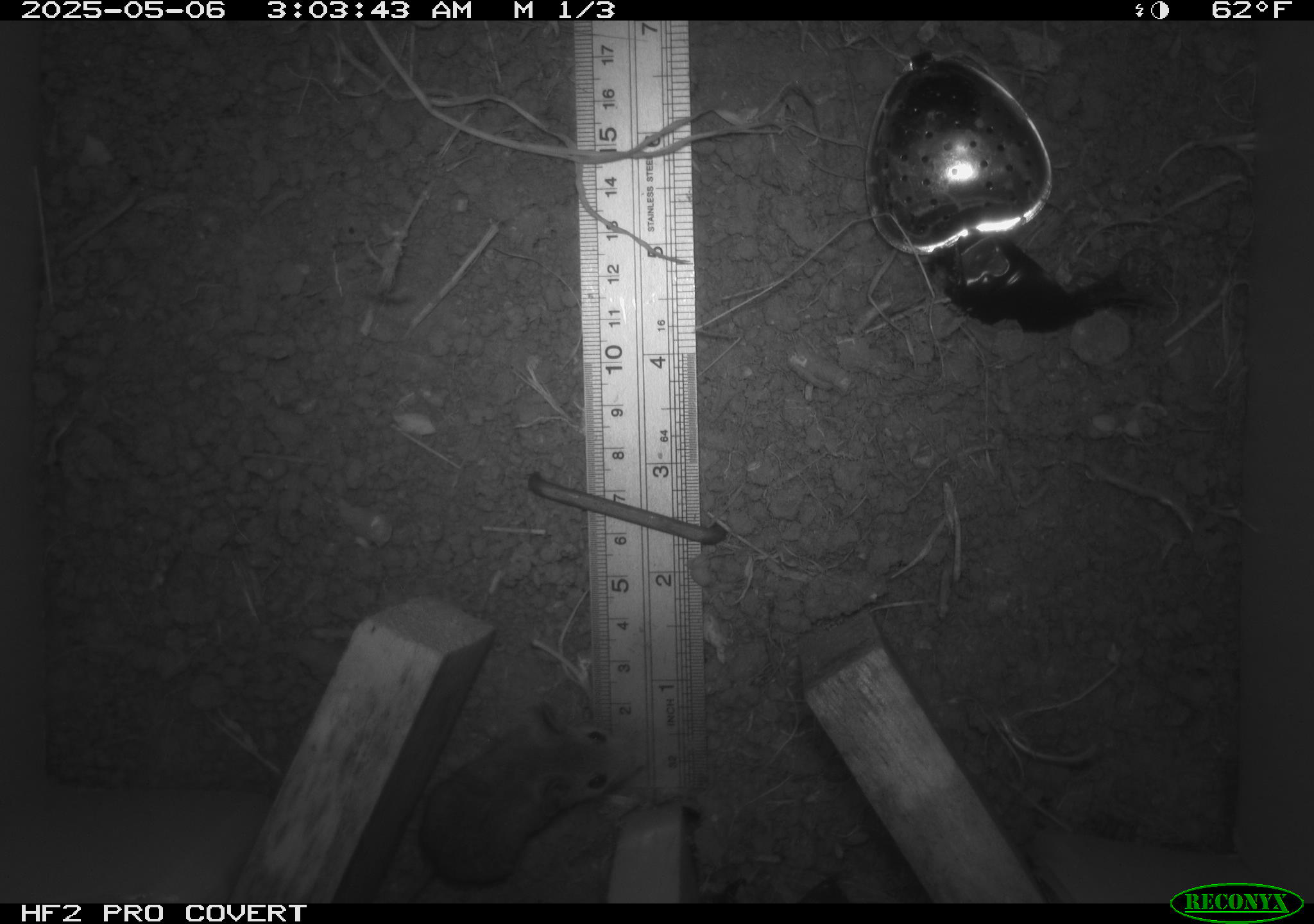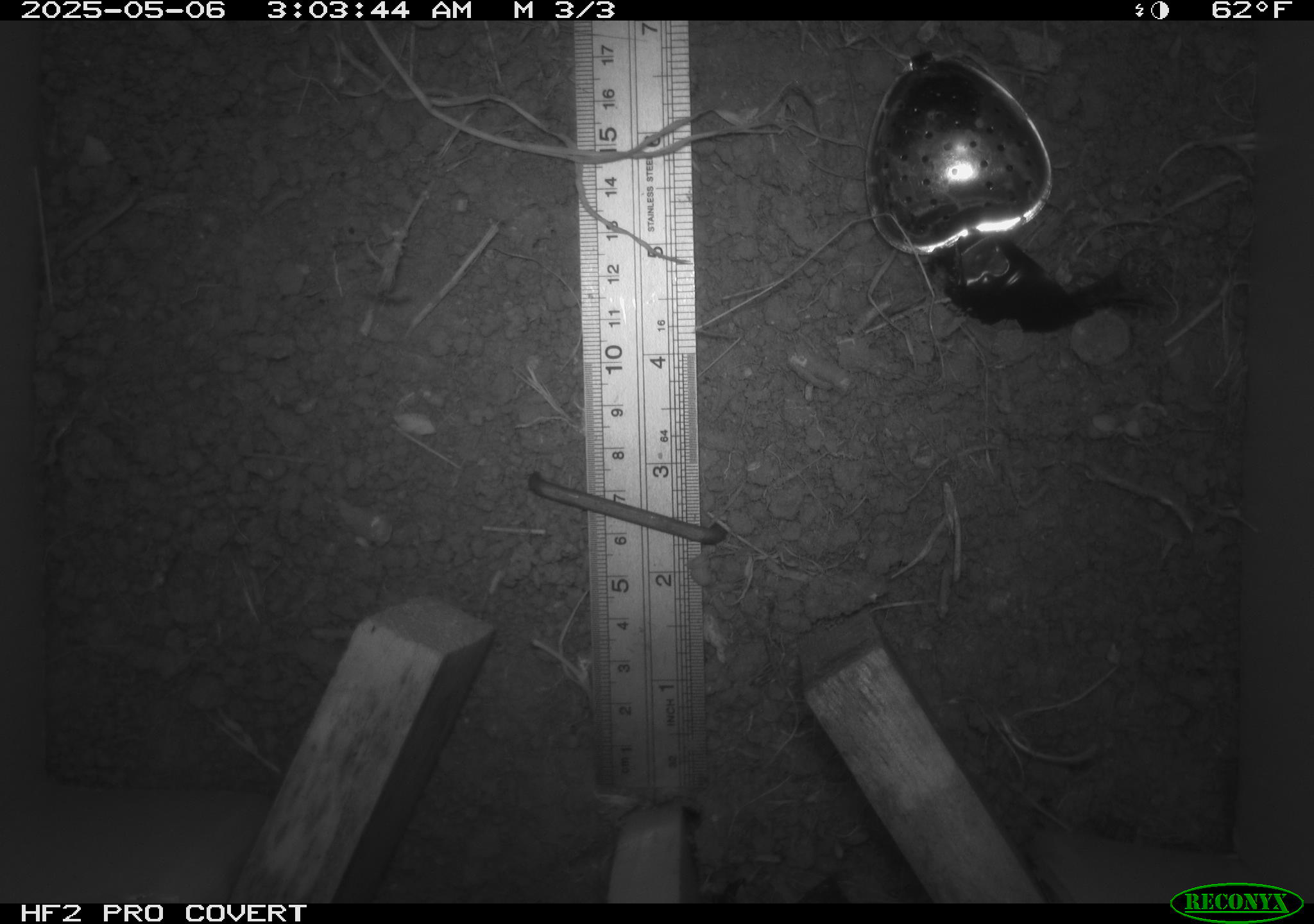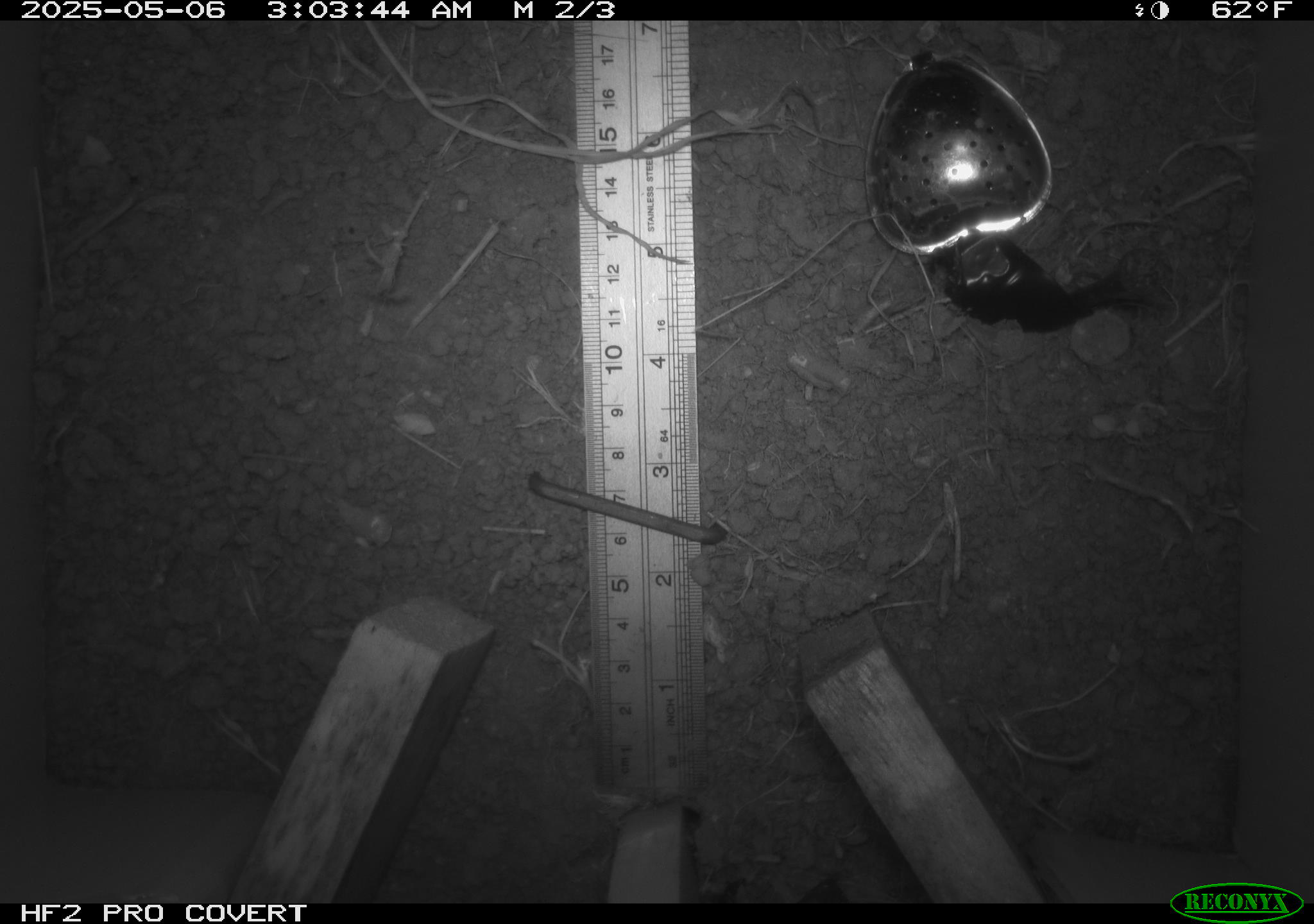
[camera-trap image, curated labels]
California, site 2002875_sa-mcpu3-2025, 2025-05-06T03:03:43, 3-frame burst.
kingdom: Animalia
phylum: Chordata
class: Mammalia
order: Rodentia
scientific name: Rodentia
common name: mouse species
Mouse species (Rodentia).